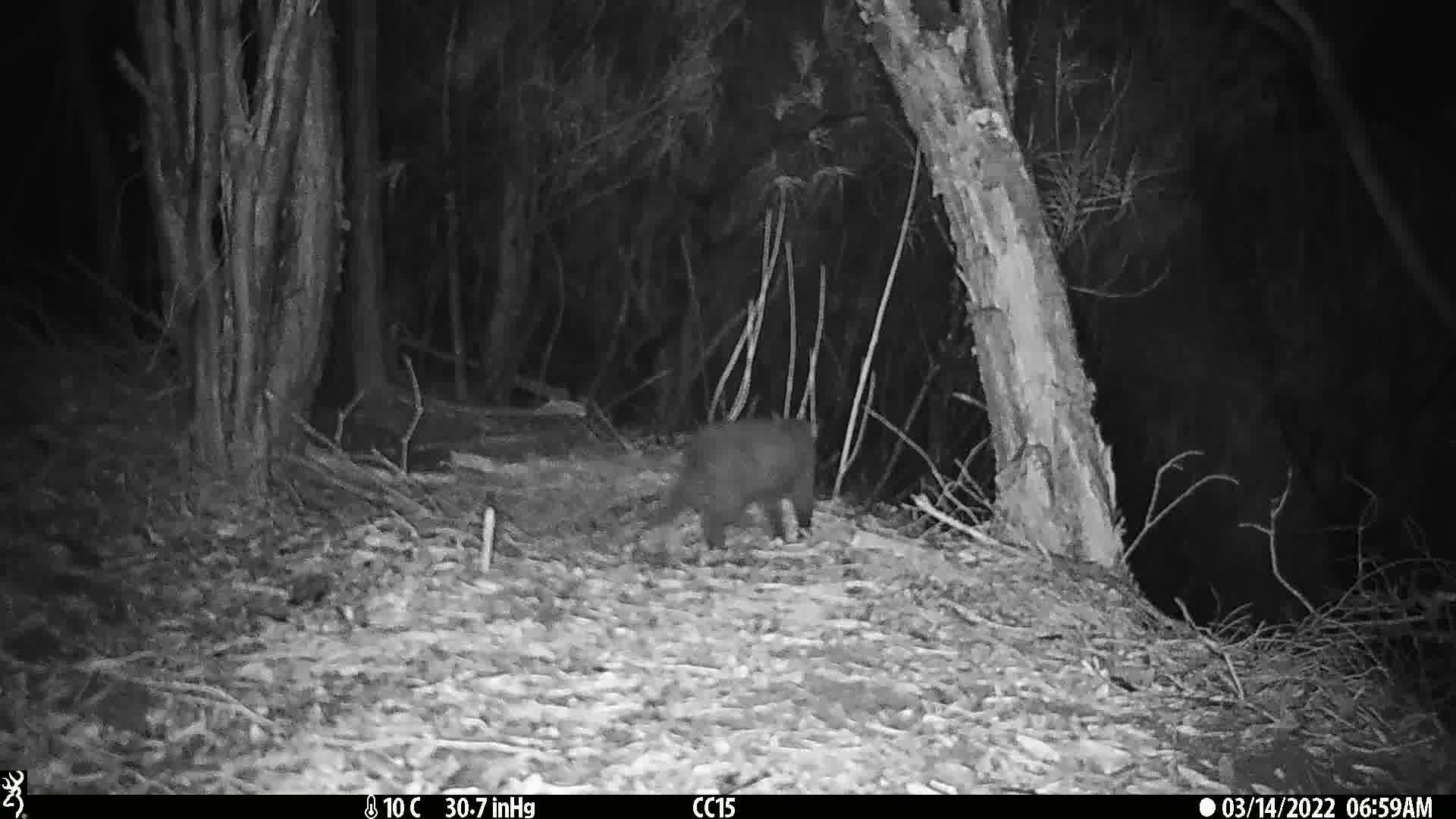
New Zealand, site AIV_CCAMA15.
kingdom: Animalia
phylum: Chordata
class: Mammalia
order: Carnivora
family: Felidae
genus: Felis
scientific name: Felis catus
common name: domestic cat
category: cat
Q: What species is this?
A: Cat (domestic cat) (Felis catus).